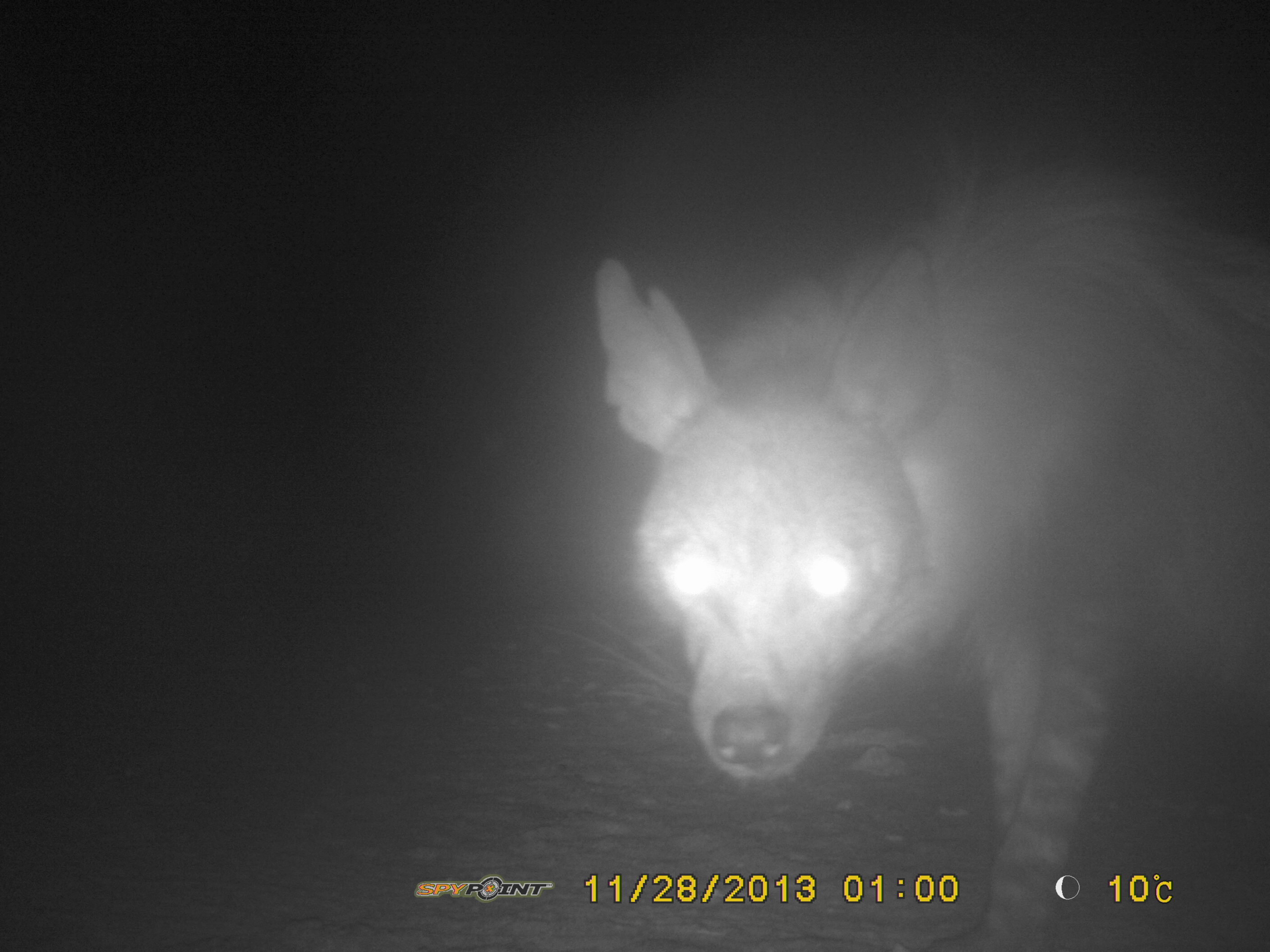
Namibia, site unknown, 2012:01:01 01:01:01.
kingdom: Animalia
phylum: Chordata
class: Mammalia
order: Carnivora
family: Hyaenidae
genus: Parahyaena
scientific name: Parahyaena brunnea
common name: brown hyena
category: hyaena brunnea